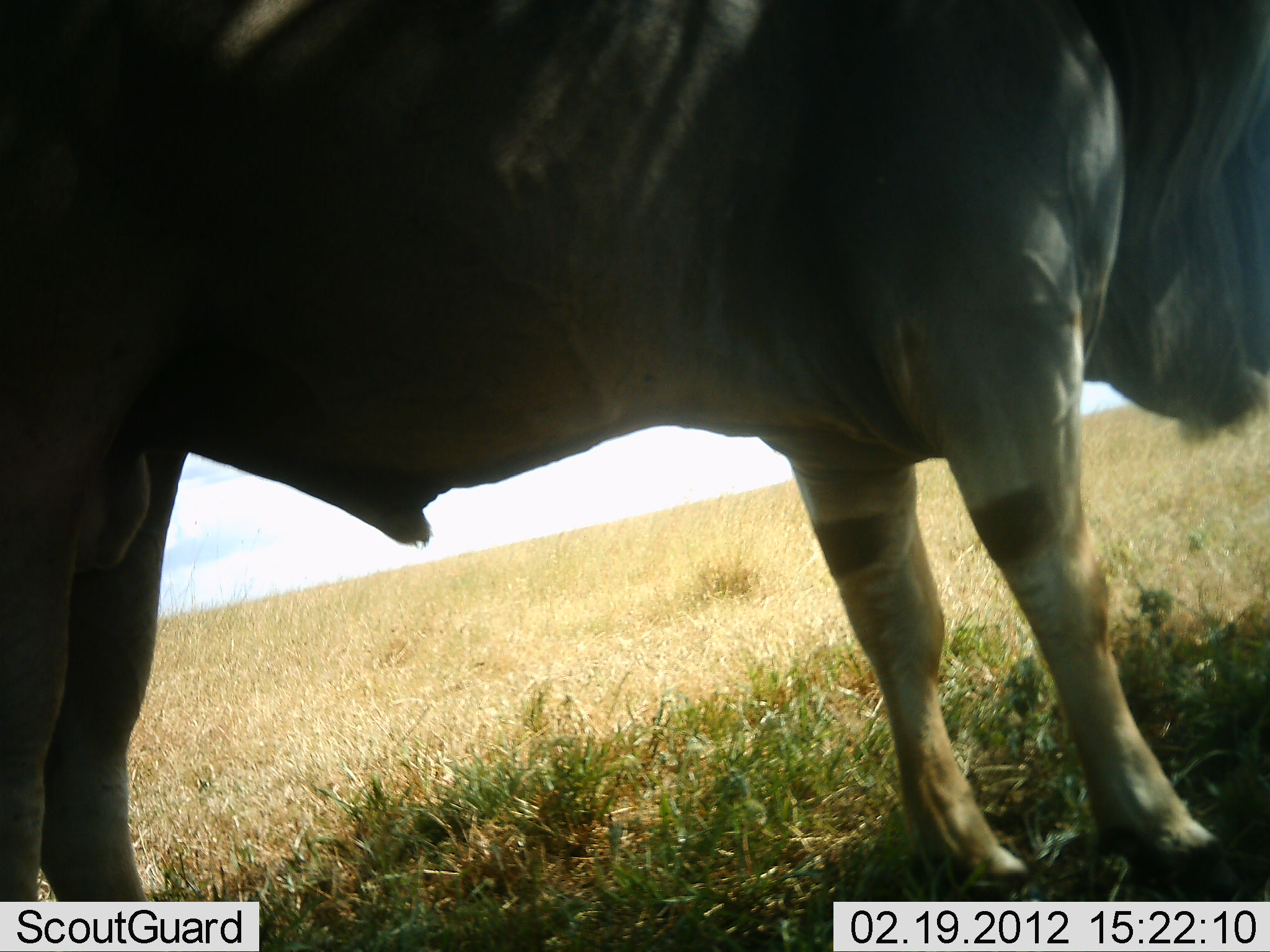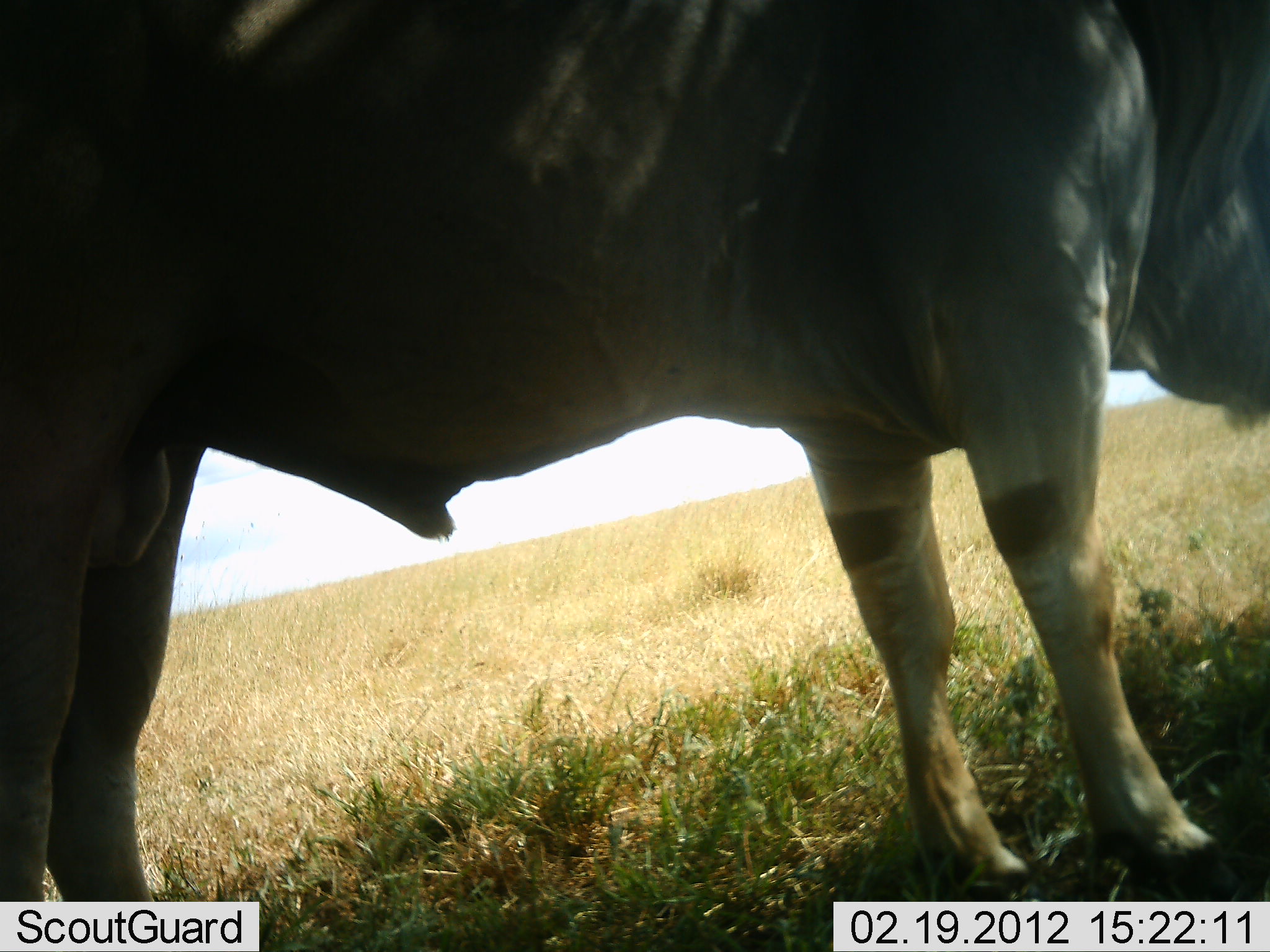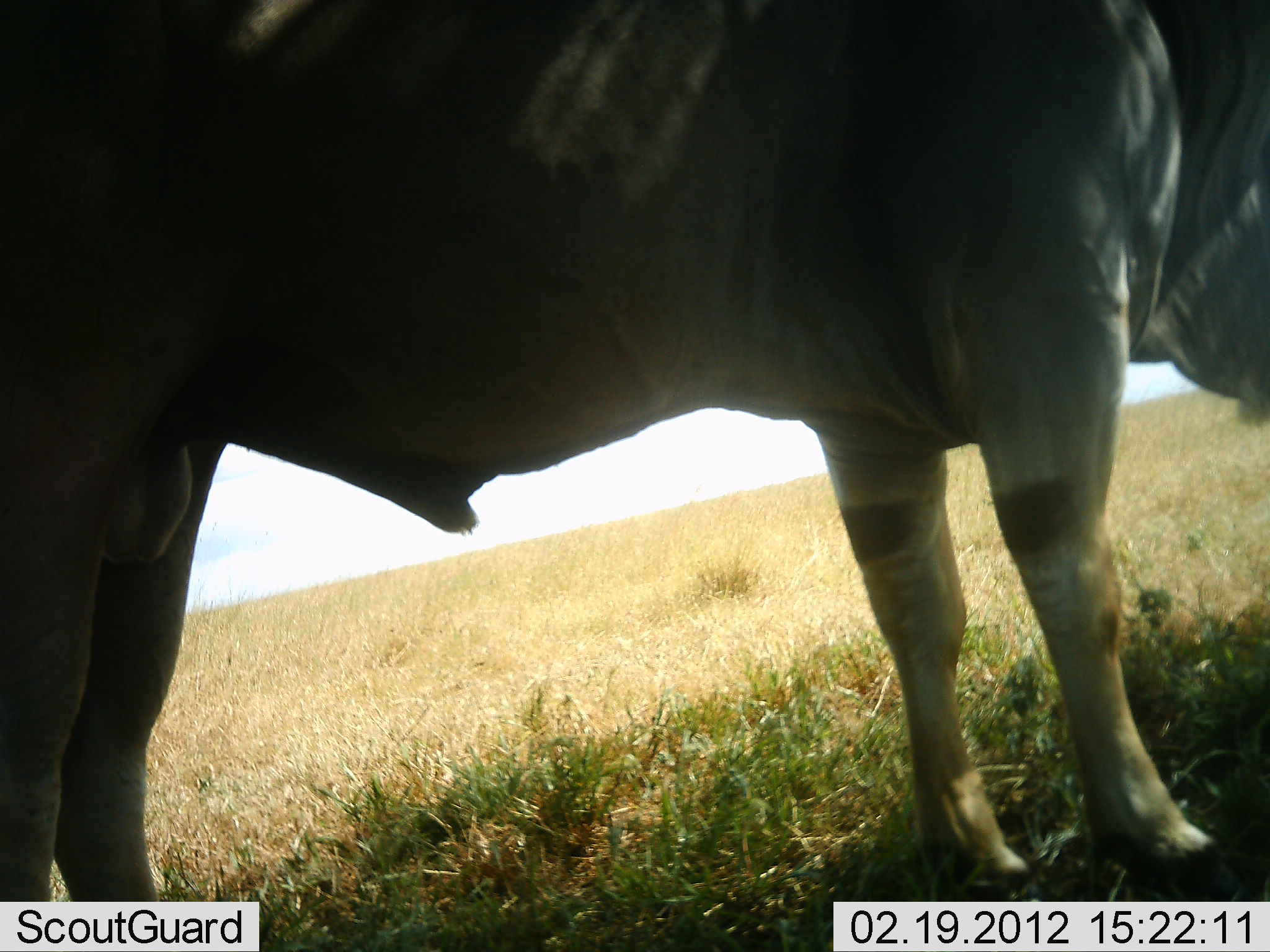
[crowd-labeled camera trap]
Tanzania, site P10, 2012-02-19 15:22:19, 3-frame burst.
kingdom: Animalia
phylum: Chordata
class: Mammalia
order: Artiodactyla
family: Bovidae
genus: Tragelaphus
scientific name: Tragelaphus oryx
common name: eland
Eland (Tragelaphus oryx), count 1. Behavior (volunteer vote fractions): standing 100%, resting 0%, moving 0%, interacting 0%. Young present (vote fraction): 0%. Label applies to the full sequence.